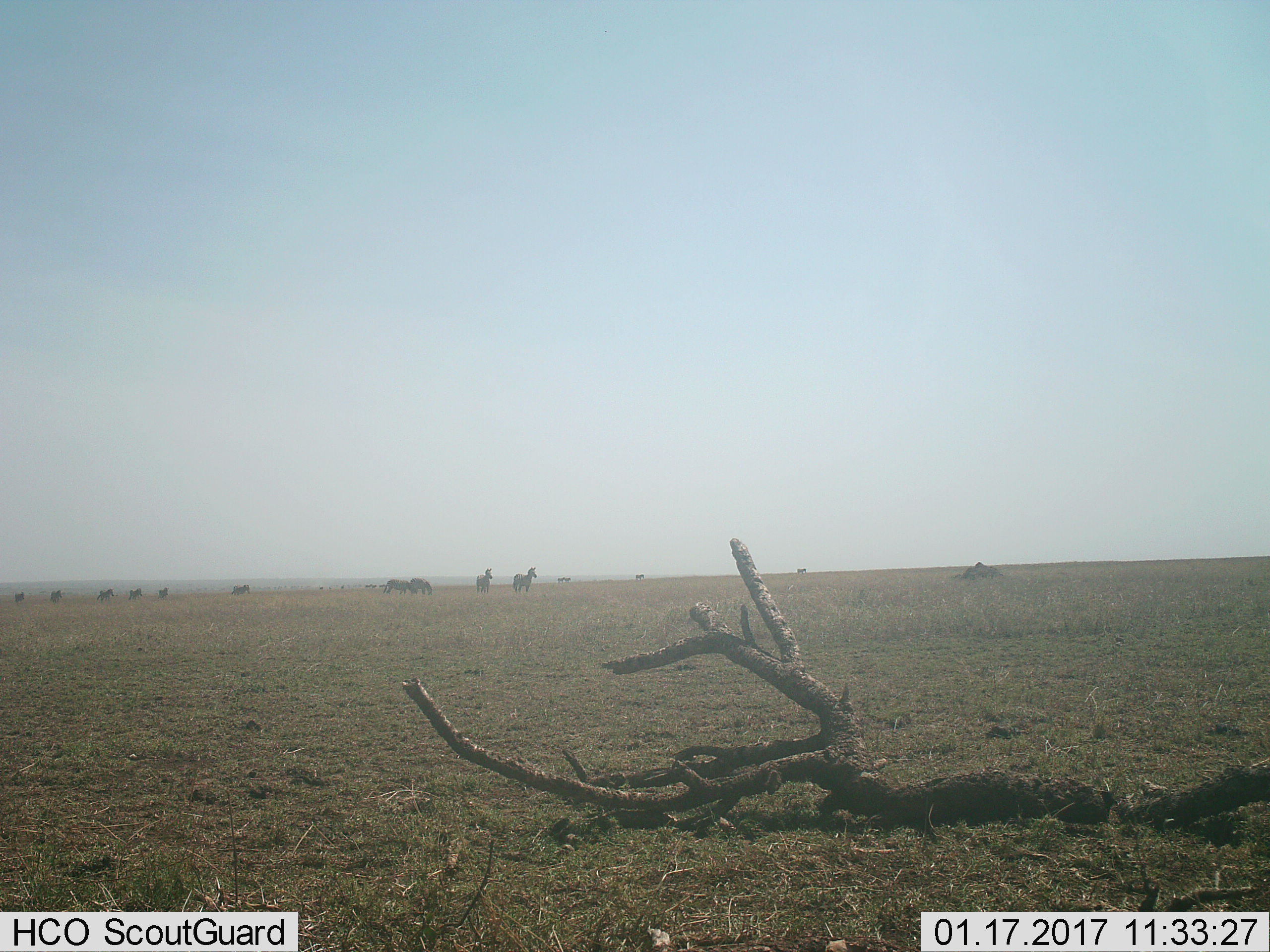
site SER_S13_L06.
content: unidentified animal